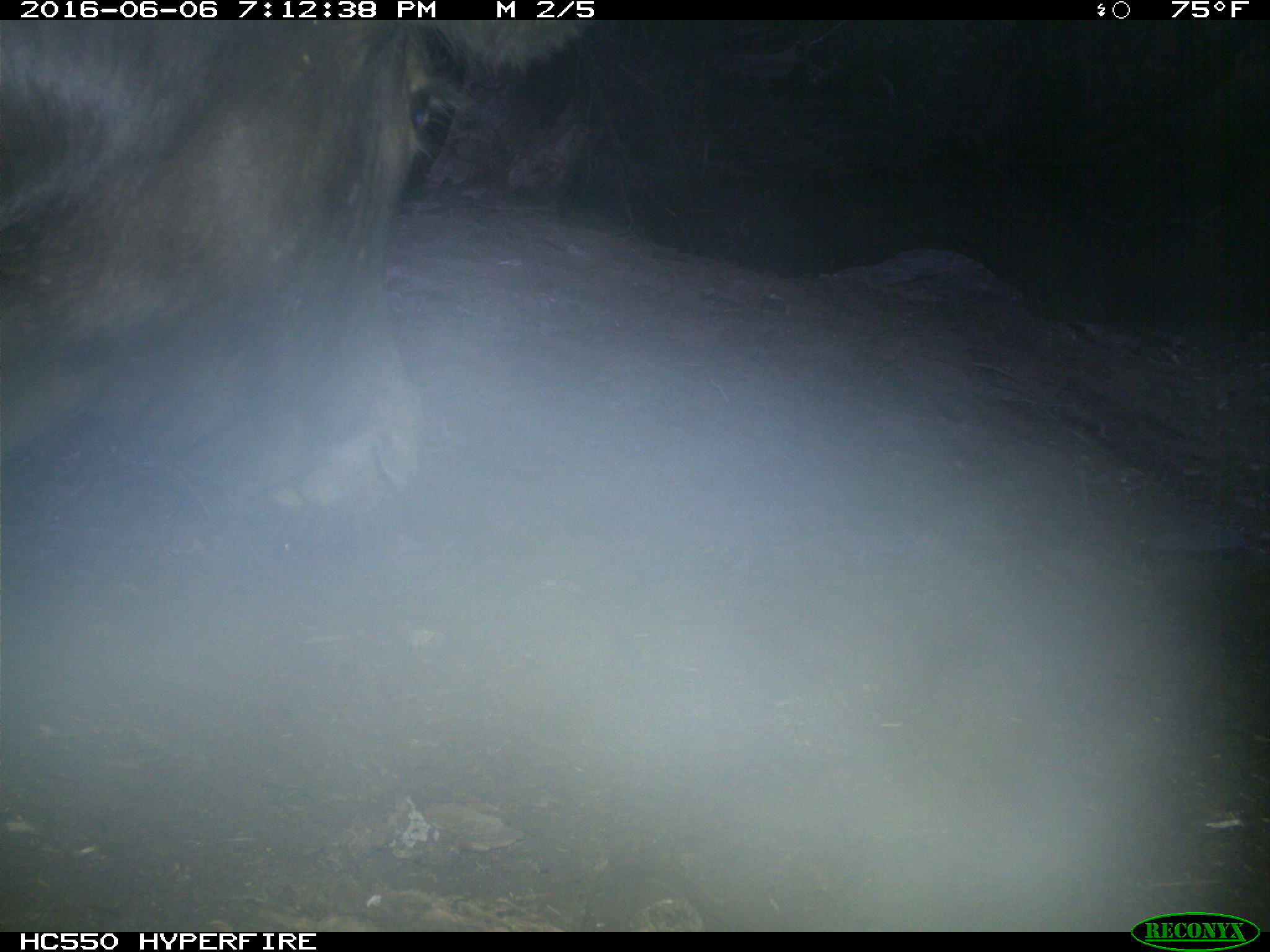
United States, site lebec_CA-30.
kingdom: Animalia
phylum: Chordata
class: Mammalia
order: Artiodactyla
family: Bovidae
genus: Bos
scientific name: Bos taurus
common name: domestic cow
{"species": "Bos taurus (domestic cow)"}